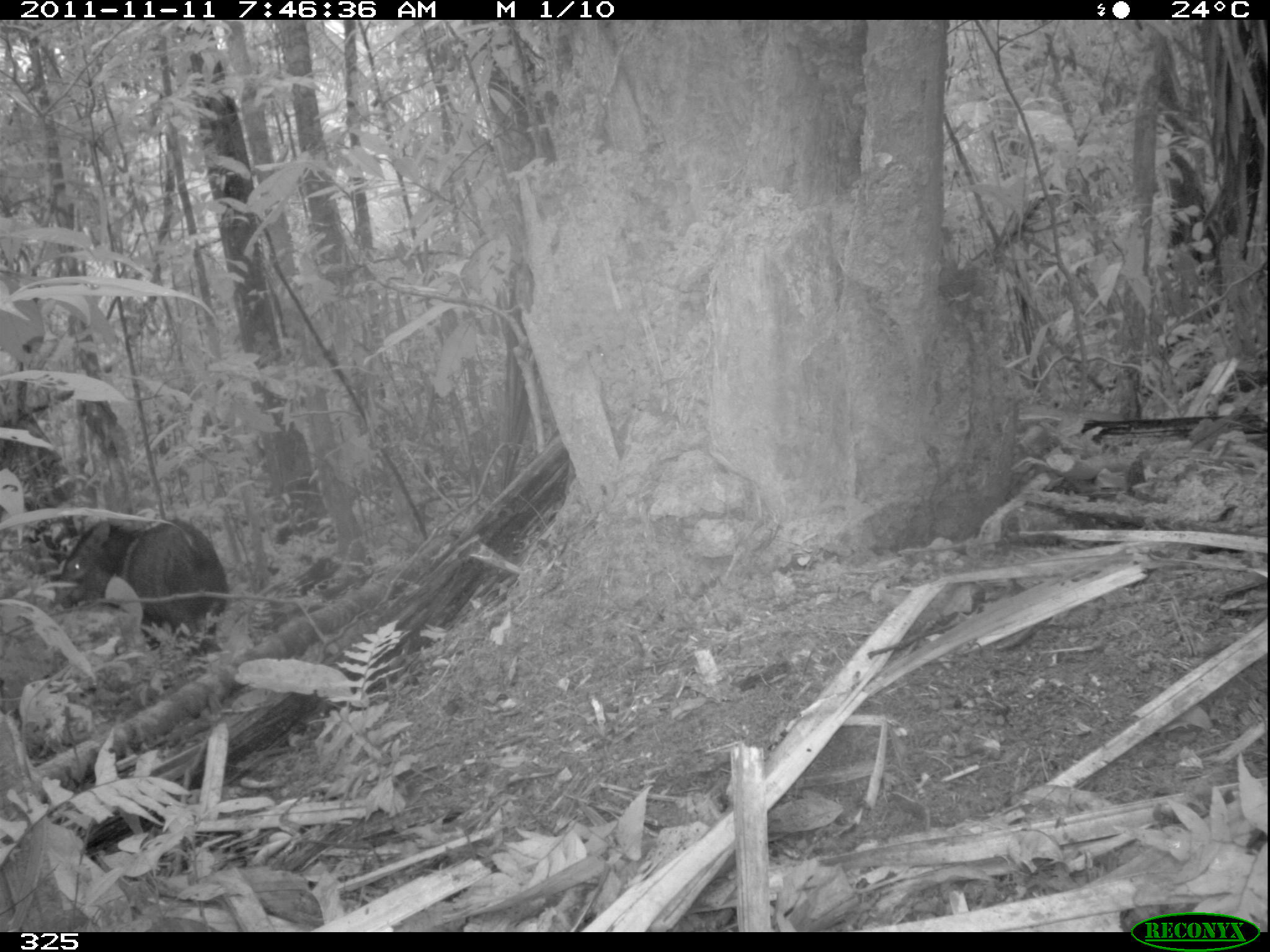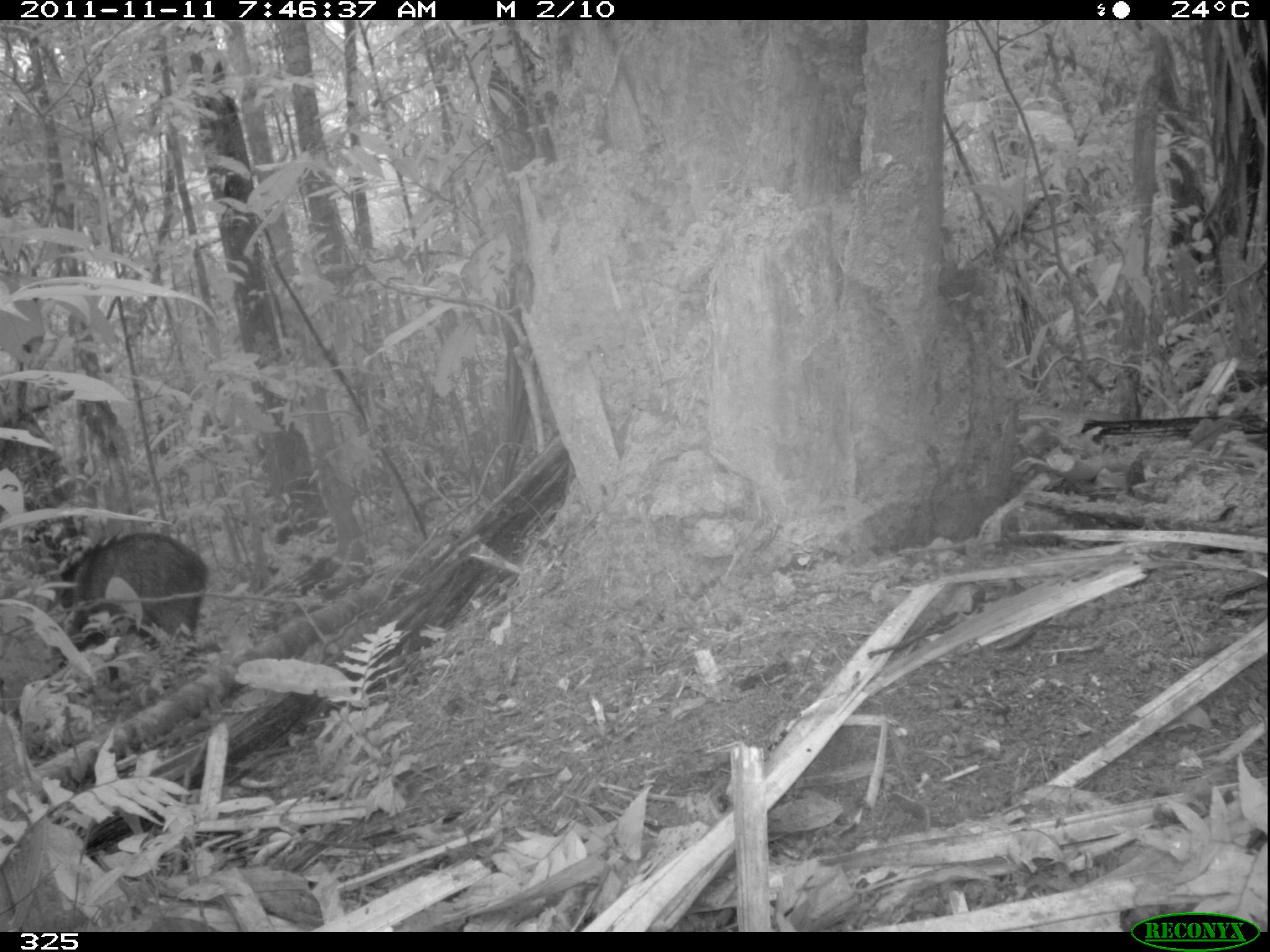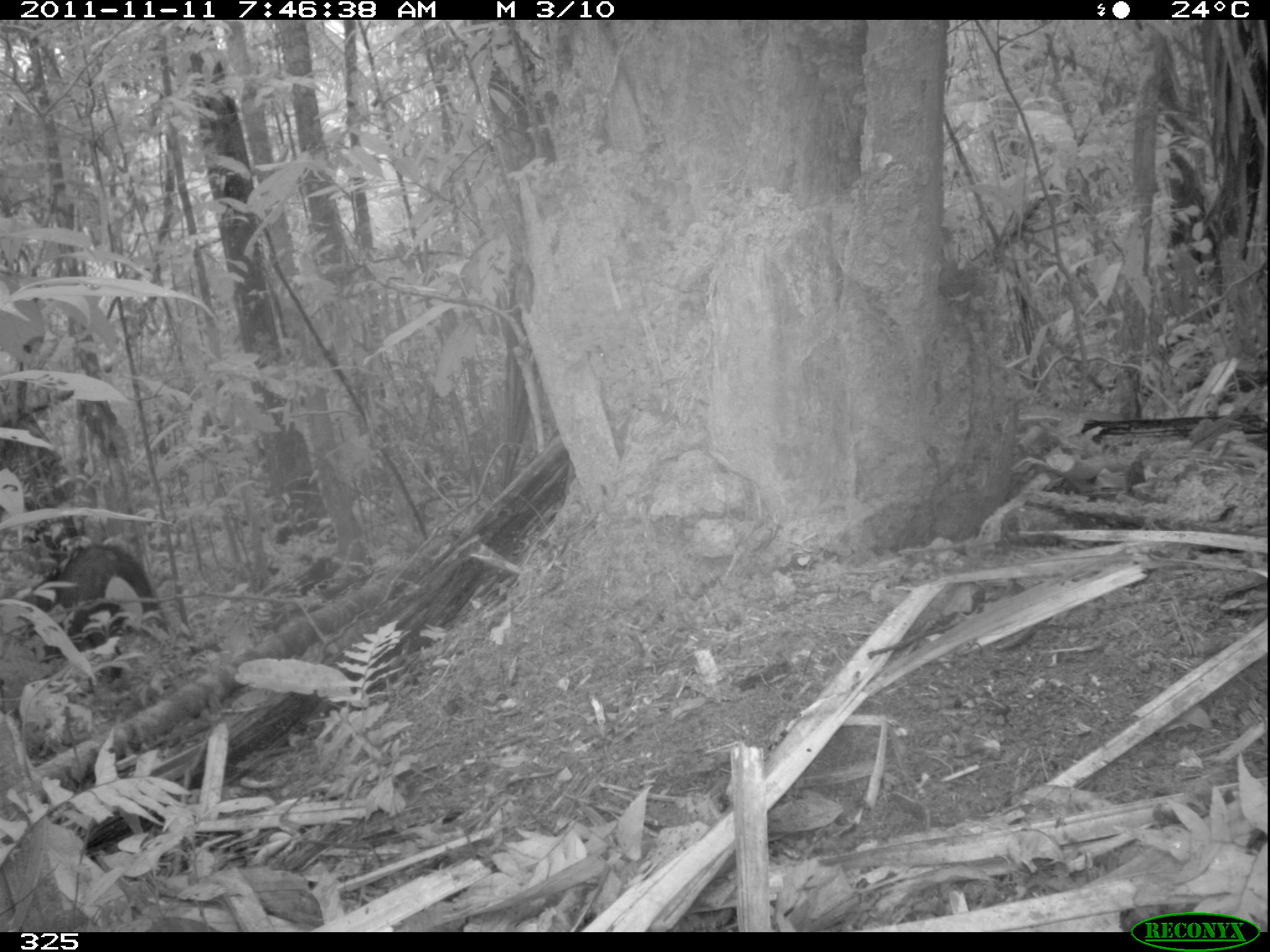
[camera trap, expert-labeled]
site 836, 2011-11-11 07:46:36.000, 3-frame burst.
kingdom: Animalia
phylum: Chordata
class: Mammalia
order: Artiodactyla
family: Tayassuidae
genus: Pecari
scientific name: Pecari tajacu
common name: collared peccary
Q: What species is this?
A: Pecari tajacu (collared peccary).